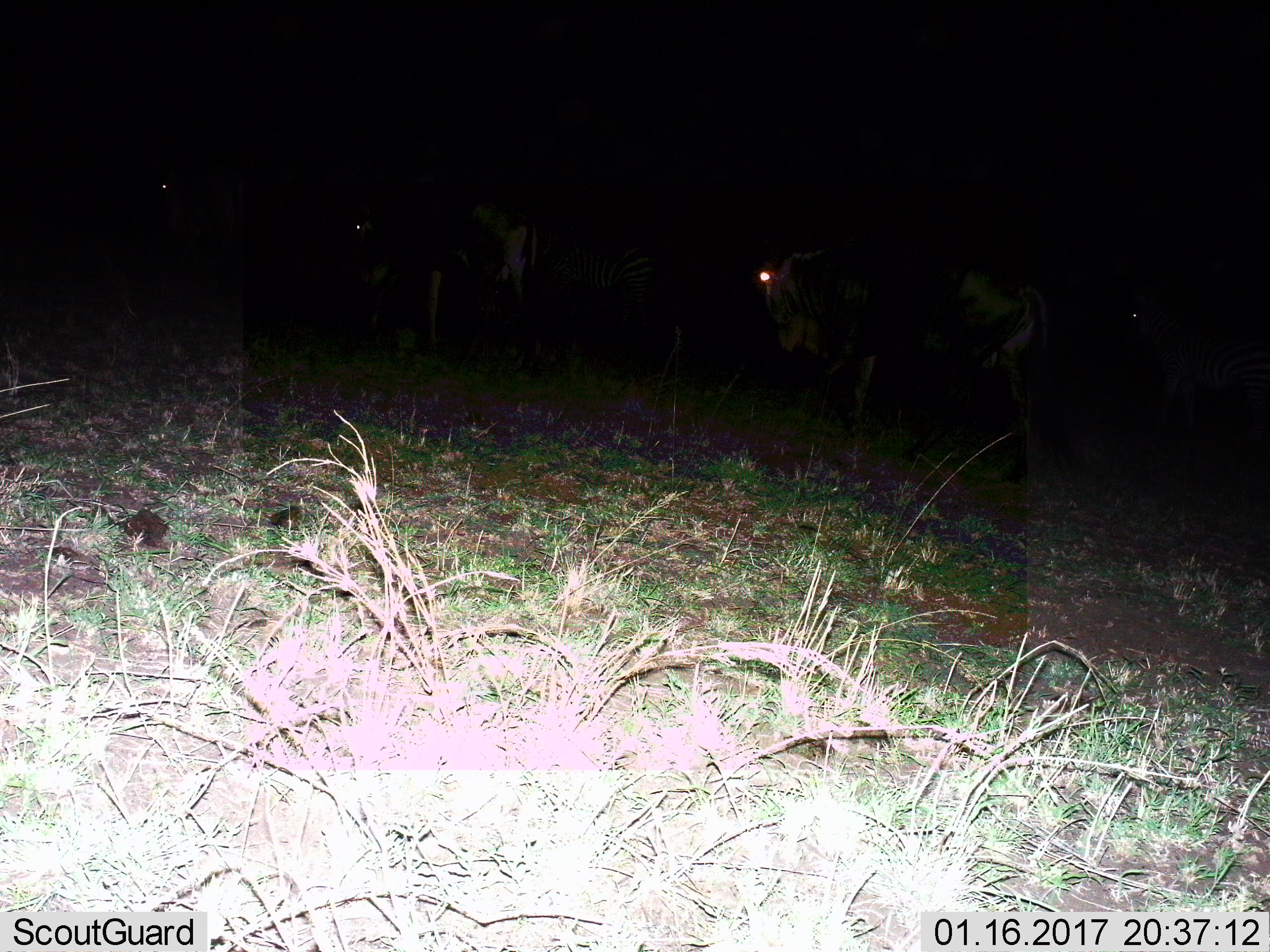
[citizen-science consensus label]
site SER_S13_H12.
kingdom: Animalia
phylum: Chordata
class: Mammalia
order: Artiodactyla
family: Bovidae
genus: Connochaetes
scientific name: Connochaetes taurinus taurinus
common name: blue wildebeest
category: wildebeestblue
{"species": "wildebeestblue (blue wildebeest) (Connochaetes taurinus taurinus)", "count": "3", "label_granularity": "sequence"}